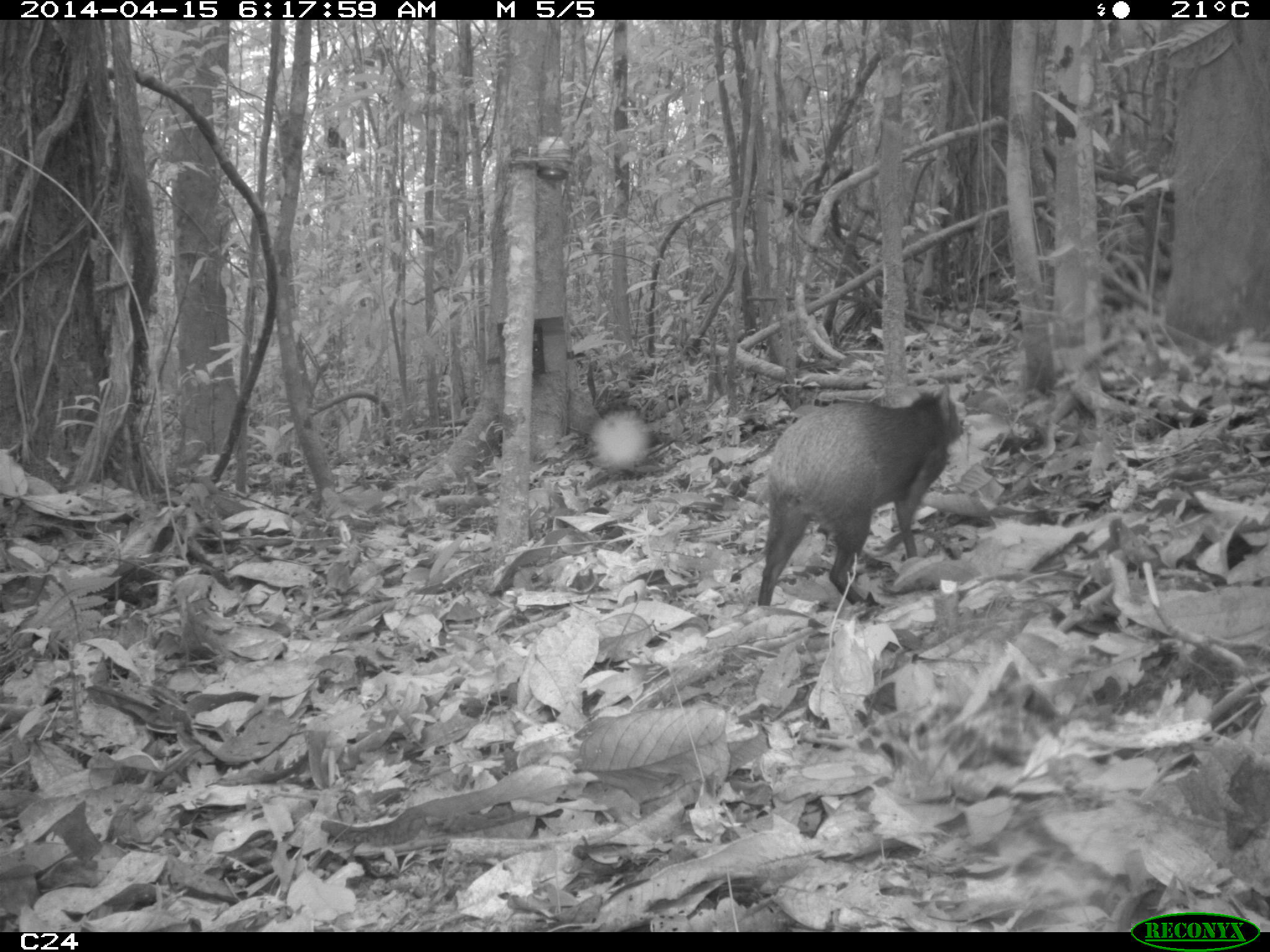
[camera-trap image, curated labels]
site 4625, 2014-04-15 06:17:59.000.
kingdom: Animalia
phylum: Chordata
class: Mammalia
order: Rodentia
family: Dasyproctidae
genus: Dasyprocta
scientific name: Dasyprocta leporina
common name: red-rumped agouti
Dasyprocta leporina (red-rumped agouti), count 1, age adult.